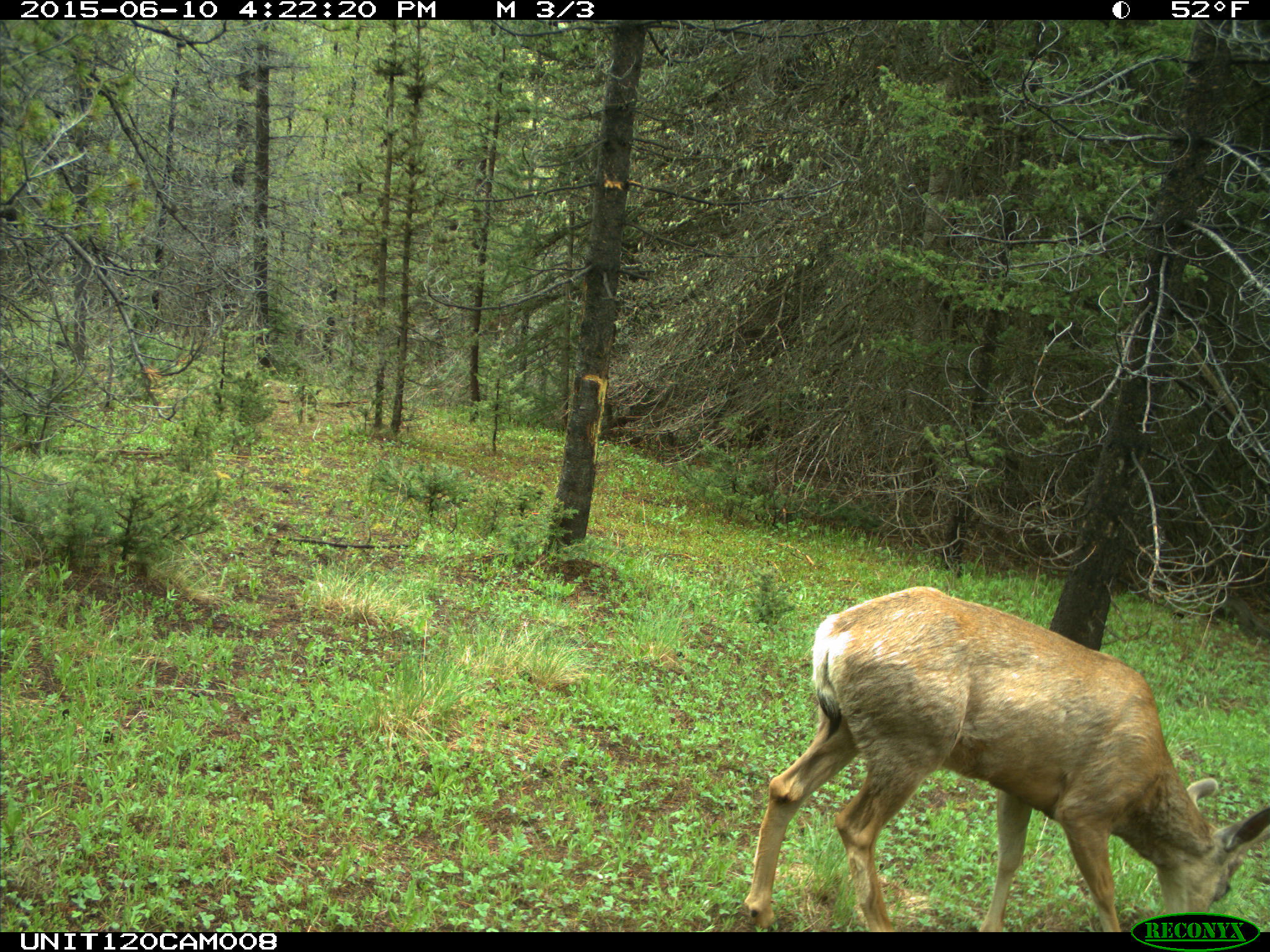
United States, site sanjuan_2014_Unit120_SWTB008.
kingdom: Animalia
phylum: Chordata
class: Mammalia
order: Artiodactyla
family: Cervidae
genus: Odocoileus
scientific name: Odocoileus hemionus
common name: mule deer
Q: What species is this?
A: Odocoileus hemionus (mule deer).